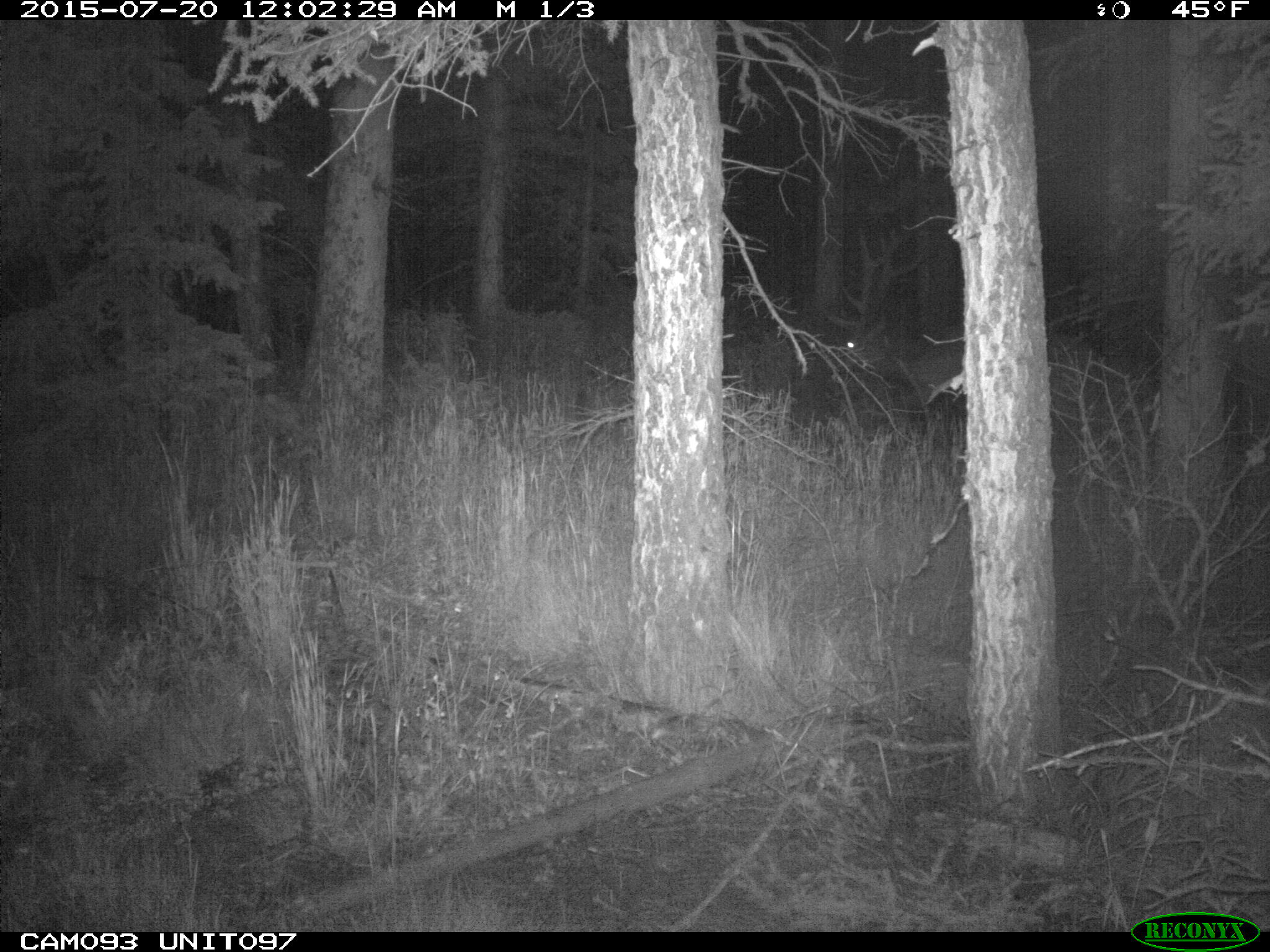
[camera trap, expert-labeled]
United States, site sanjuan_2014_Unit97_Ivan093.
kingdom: Animalia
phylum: Chordata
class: Mammalia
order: Artiodactyla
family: Cervidae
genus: Cervus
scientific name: Cervus elaphus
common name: red deer